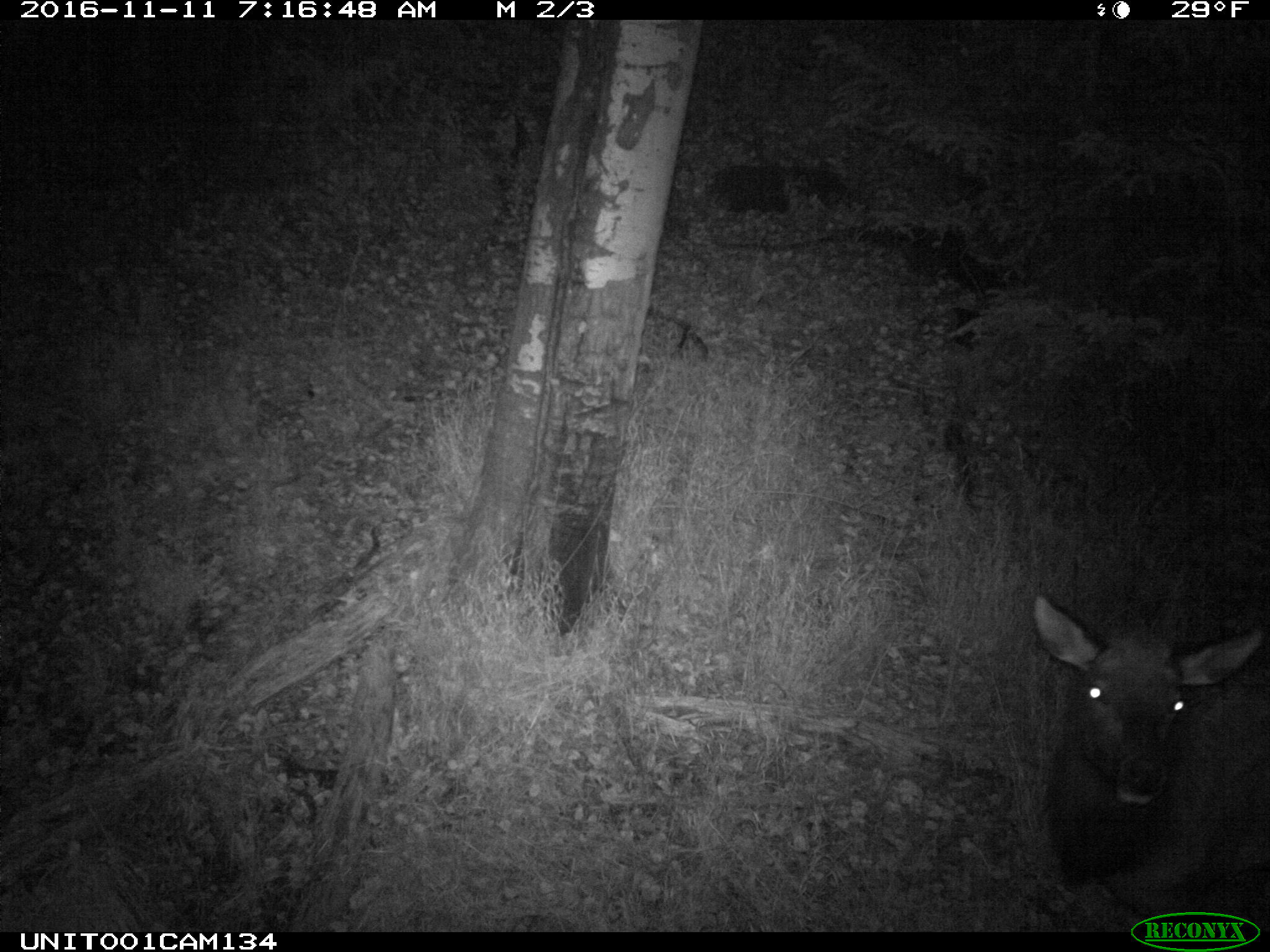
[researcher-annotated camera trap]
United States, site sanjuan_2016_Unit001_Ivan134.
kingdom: Animalia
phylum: Chordata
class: Mammalia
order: Artiodactyla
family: Cervidae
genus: Cervus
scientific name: Cervus elaphus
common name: red deer